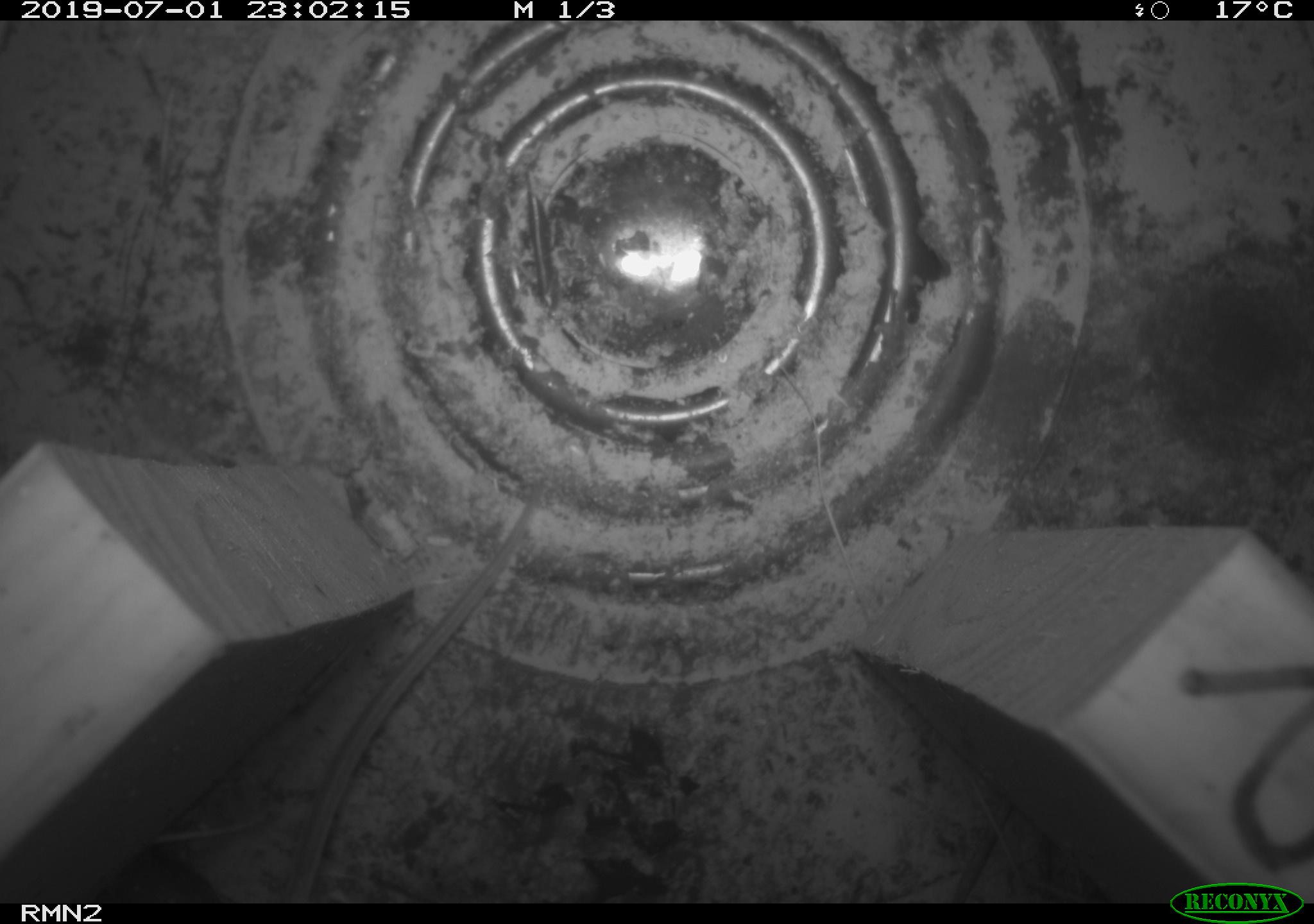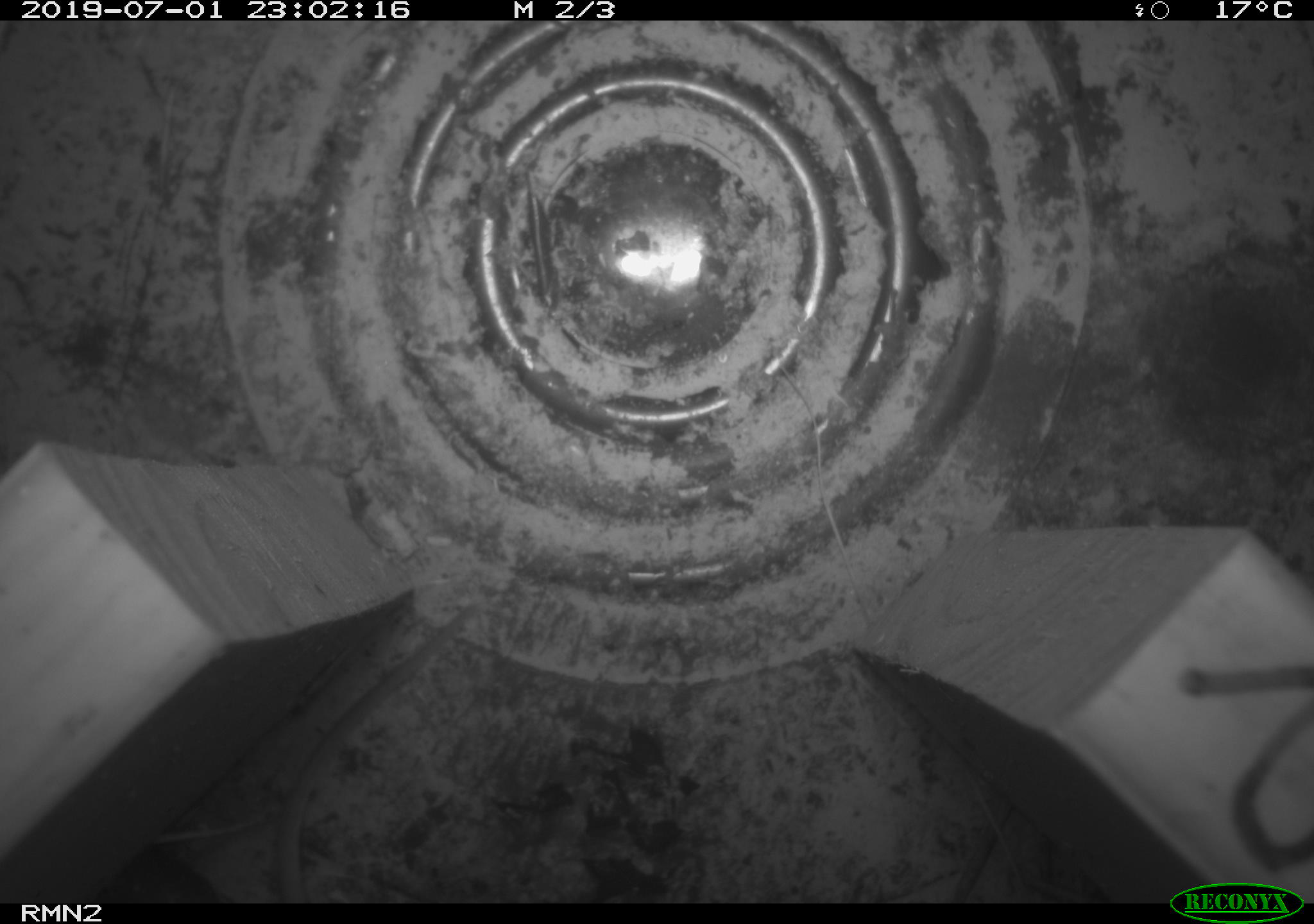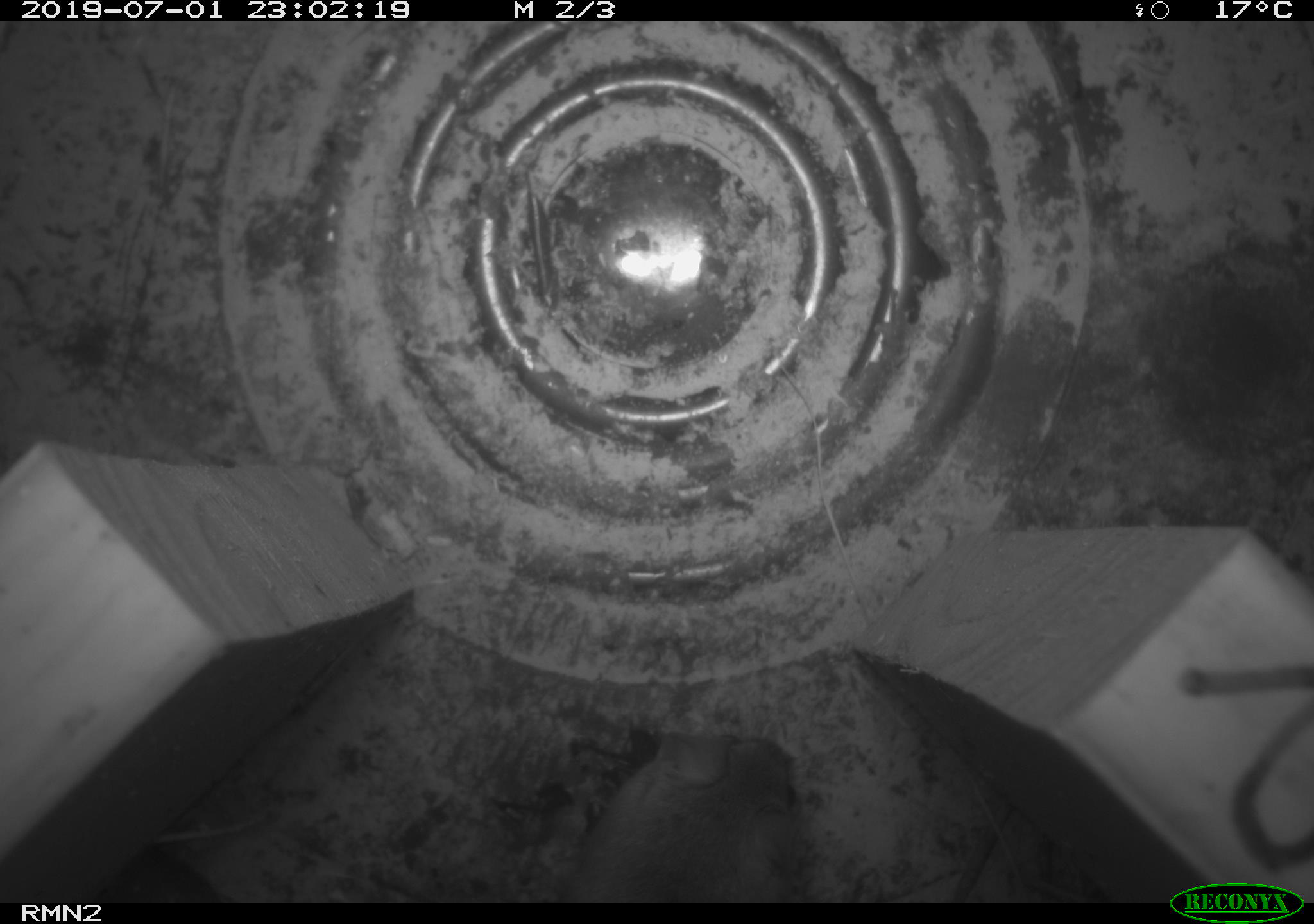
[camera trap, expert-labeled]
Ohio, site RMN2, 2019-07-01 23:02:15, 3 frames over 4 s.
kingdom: Animalia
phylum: Chordata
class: Mammalia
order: Rodentia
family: Cricetidae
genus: Peromyscus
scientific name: Peromyscus leucopus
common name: white-footed mouse